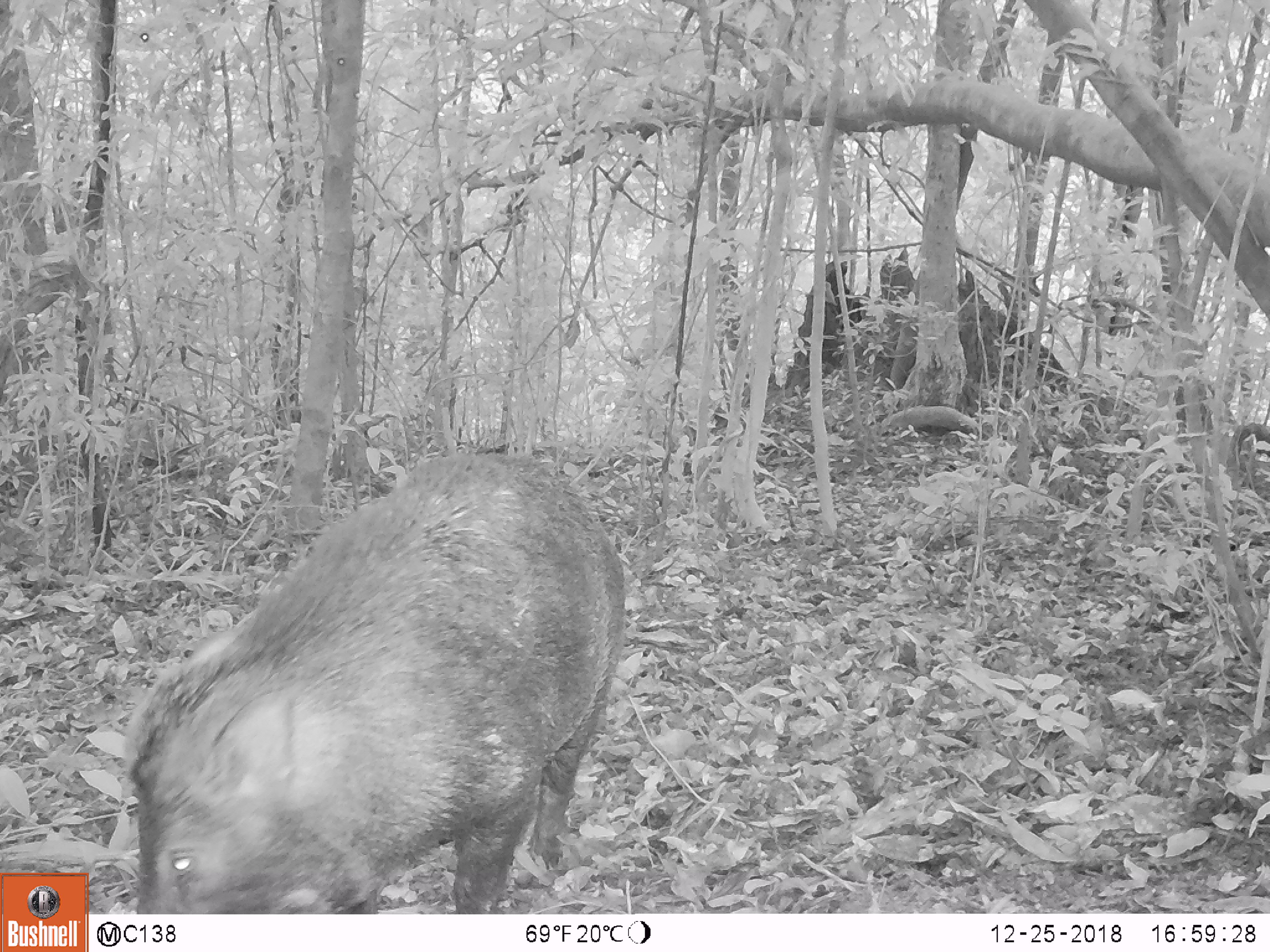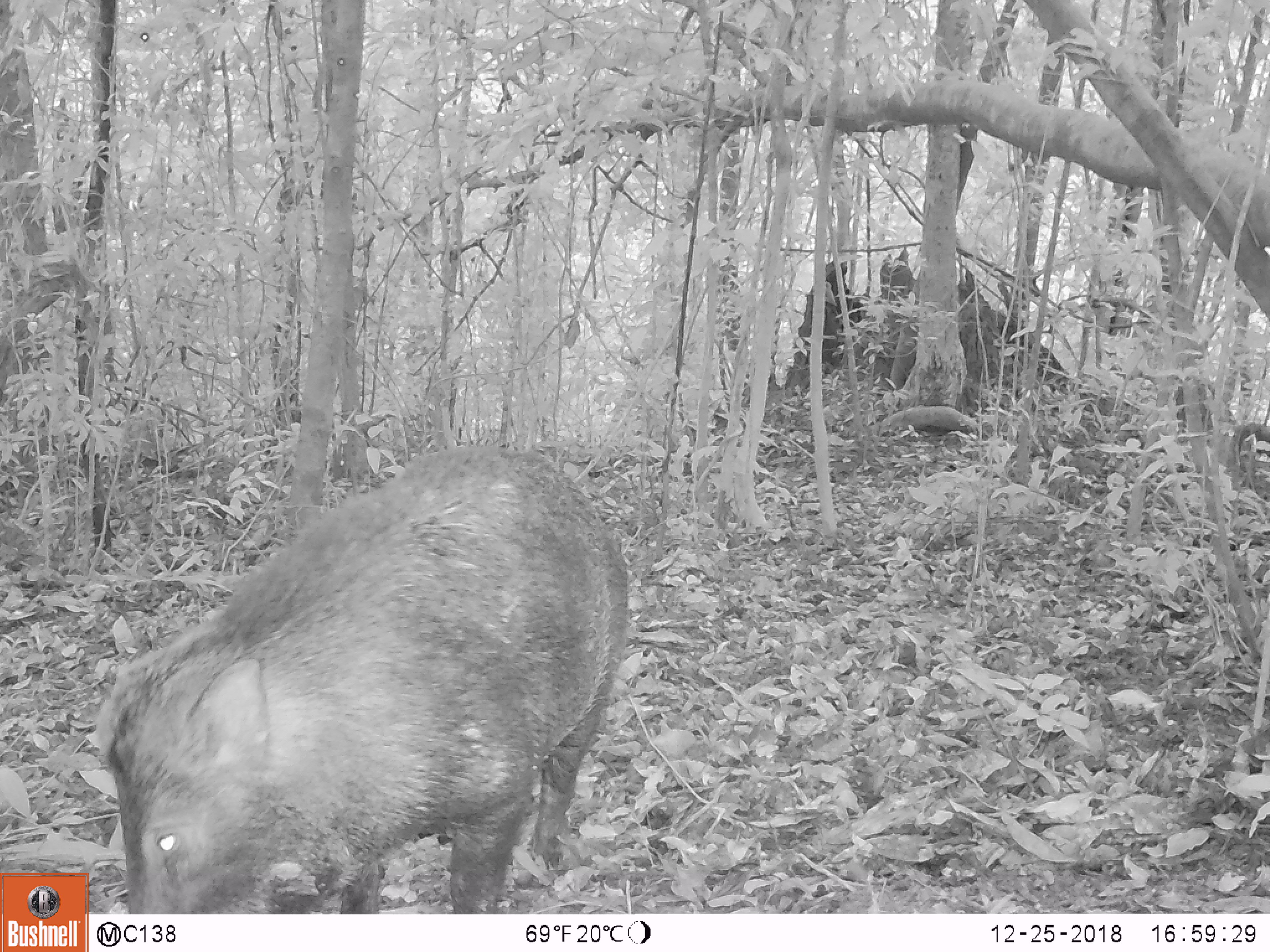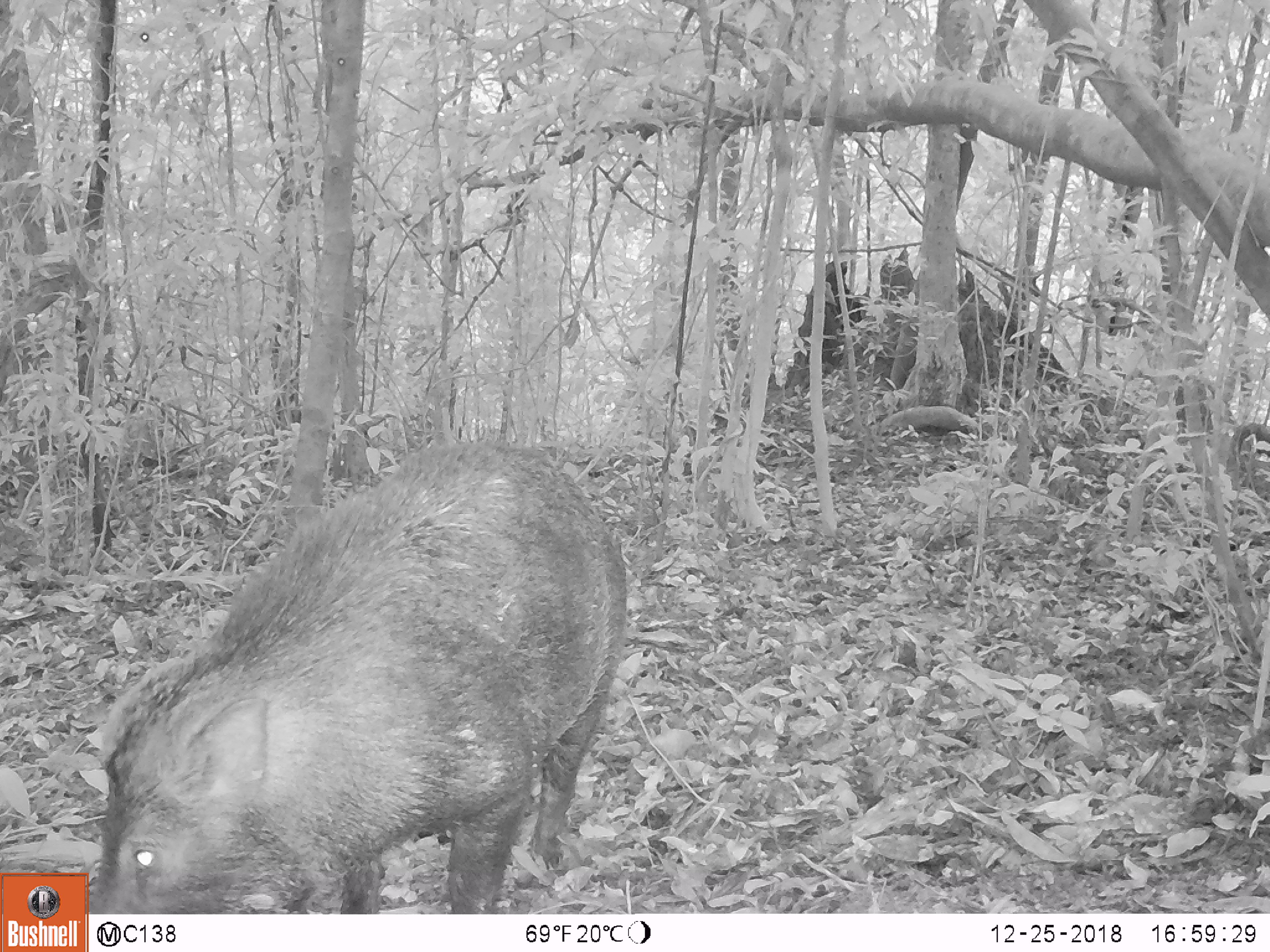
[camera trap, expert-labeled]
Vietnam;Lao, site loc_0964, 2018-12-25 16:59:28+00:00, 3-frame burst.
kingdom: Animalia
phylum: Chordata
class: Mammalia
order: Artiodactyla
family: Suidae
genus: Sus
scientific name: Sus scrofa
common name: eurasian wild pig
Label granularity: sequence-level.